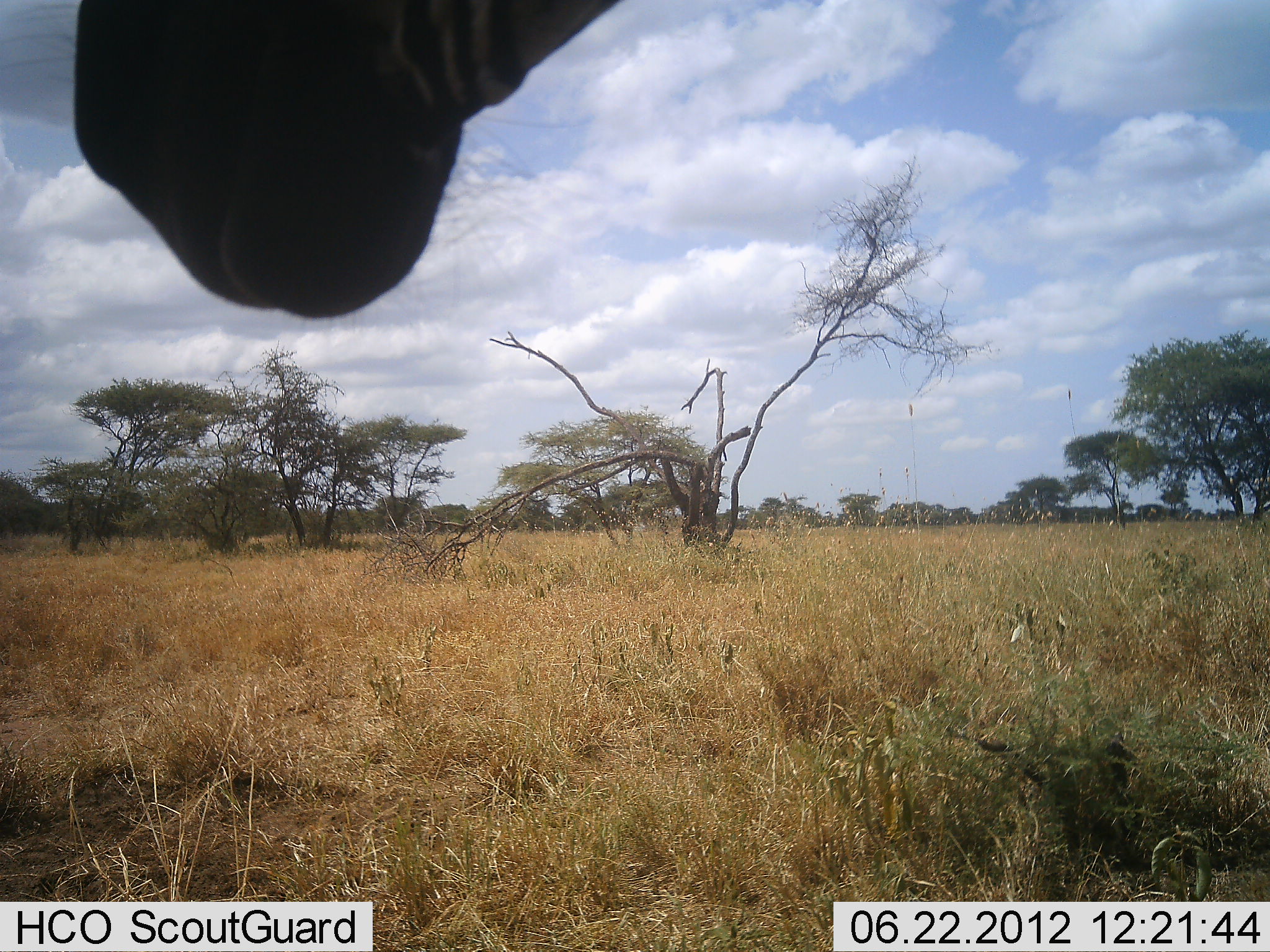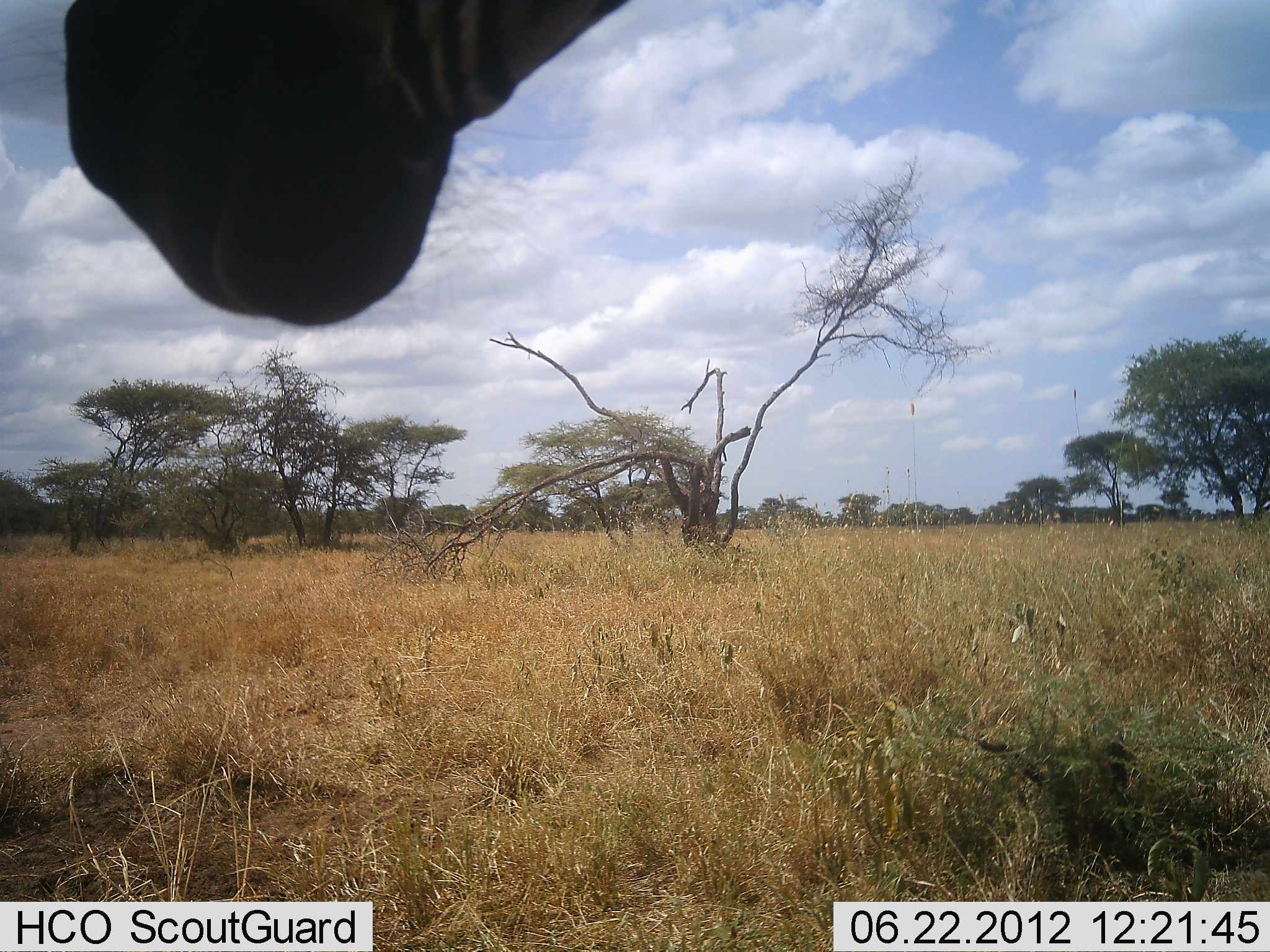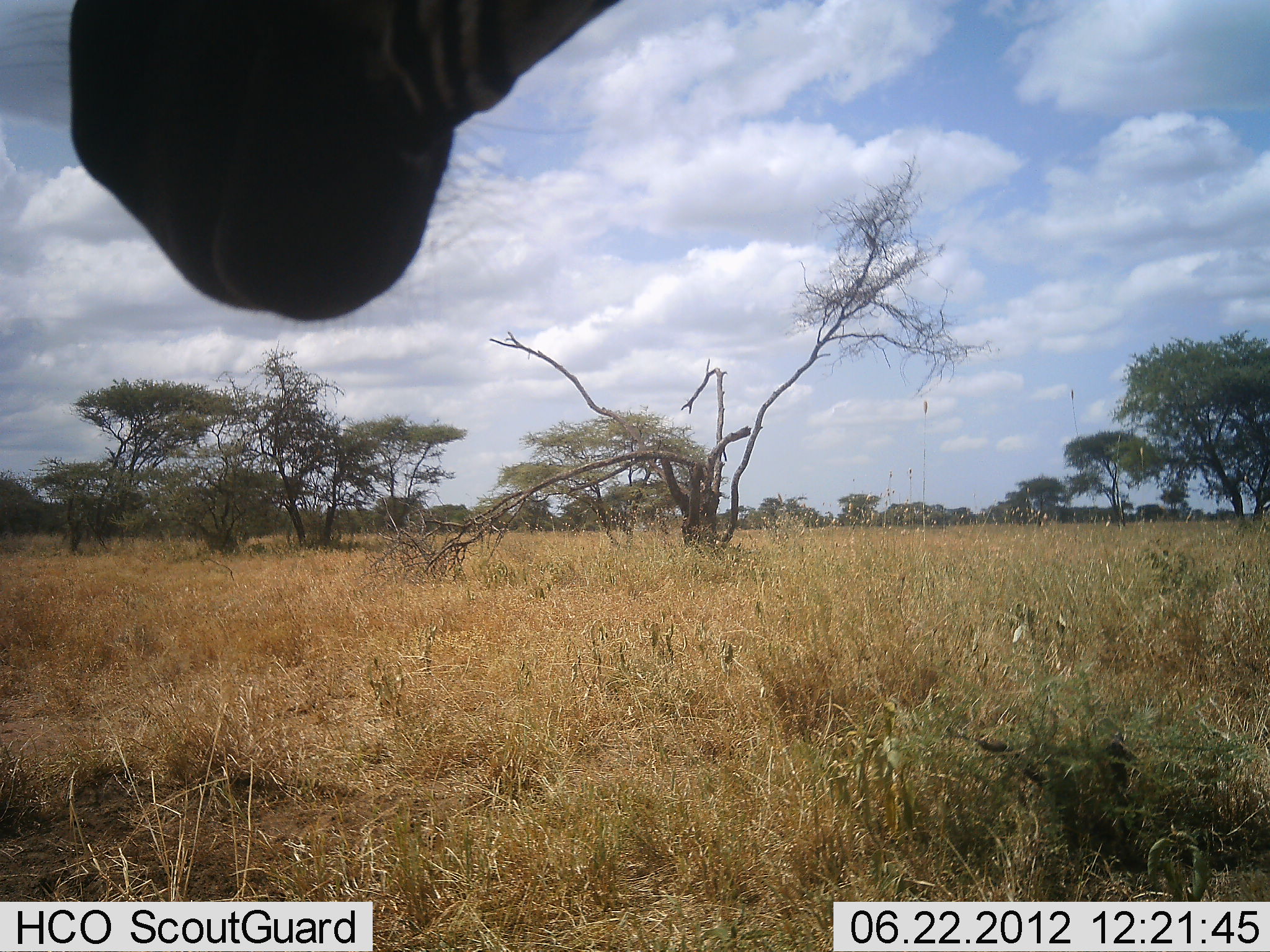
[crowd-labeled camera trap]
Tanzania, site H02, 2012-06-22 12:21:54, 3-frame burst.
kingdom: Animalia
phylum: Chordata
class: Mammalia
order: Perissodactyla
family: Equidae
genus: Equus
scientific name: Equus quagga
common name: plains zebra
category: zebra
Zebra (plains zebra) (Equus quagga), count 1. Behavior (volunteer vote fractions): standing 100%, resting 0%, moving 0%, interacting 0%. Young present (vote fraction): 0%. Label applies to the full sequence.